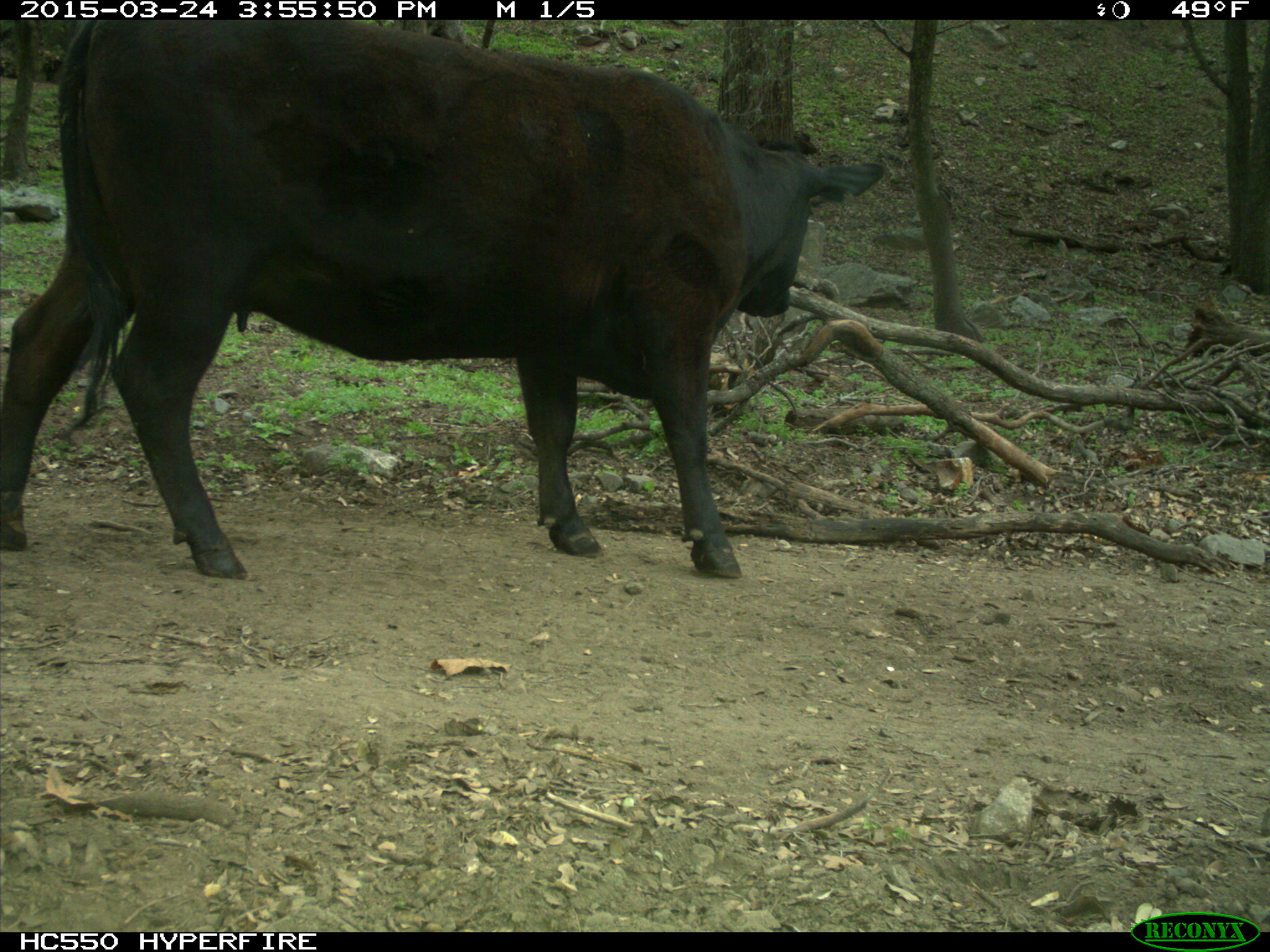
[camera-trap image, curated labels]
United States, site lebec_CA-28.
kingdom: Animalia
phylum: Chordata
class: Mammalia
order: Artiodactyla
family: Bovidae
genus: Bos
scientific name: Bos taurus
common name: domestic cow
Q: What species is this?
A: Bos taurus (domestic cow).